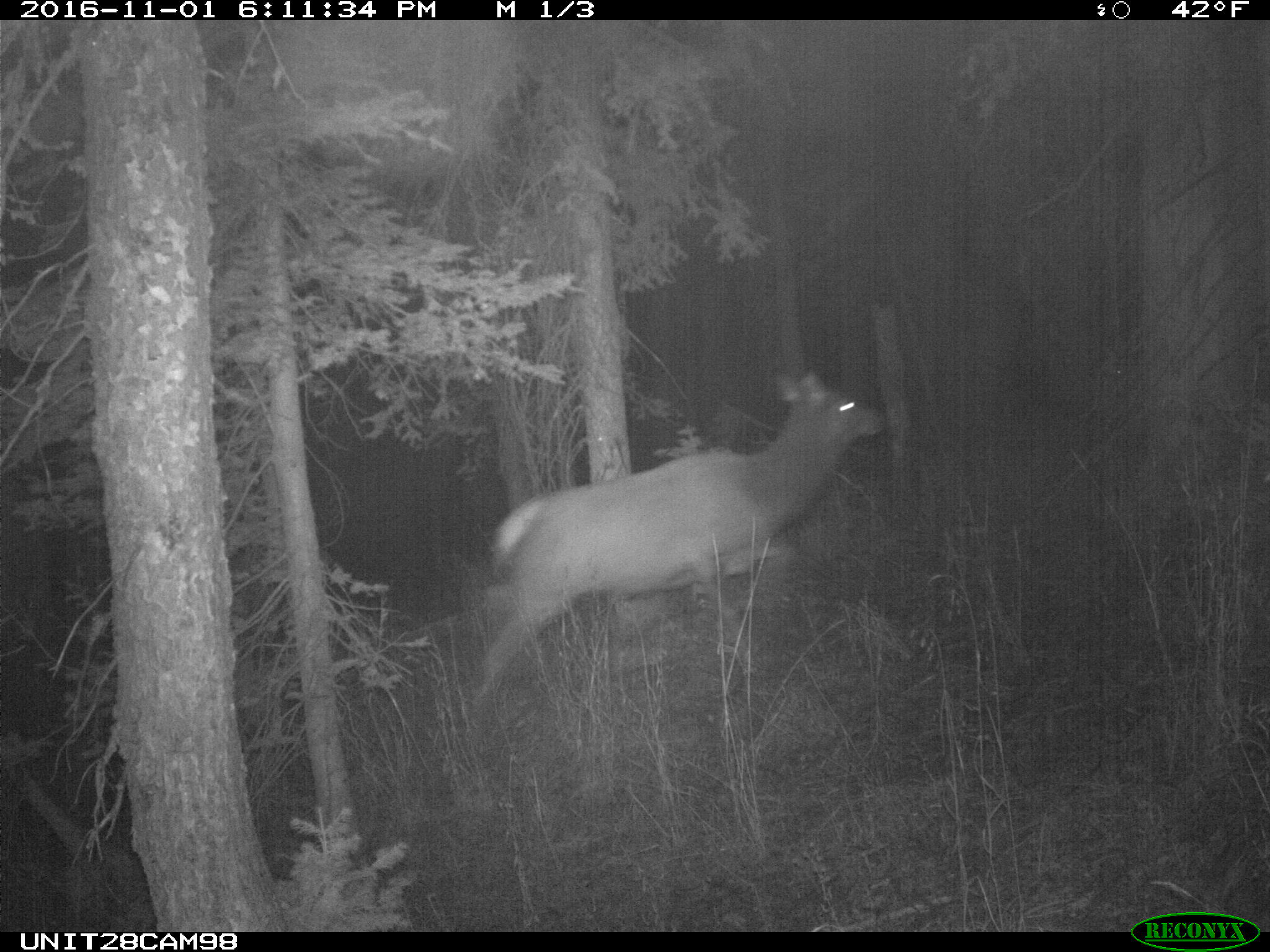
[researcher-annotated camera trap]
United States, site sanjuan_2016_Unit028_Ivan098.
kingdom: Animalia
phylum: Chordata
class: Mammalia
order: Artiodactyla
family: Cervidae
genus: Cervus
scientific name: Cervus elaphus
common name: red deer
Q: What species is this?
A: Cervus elaphus (red deer).